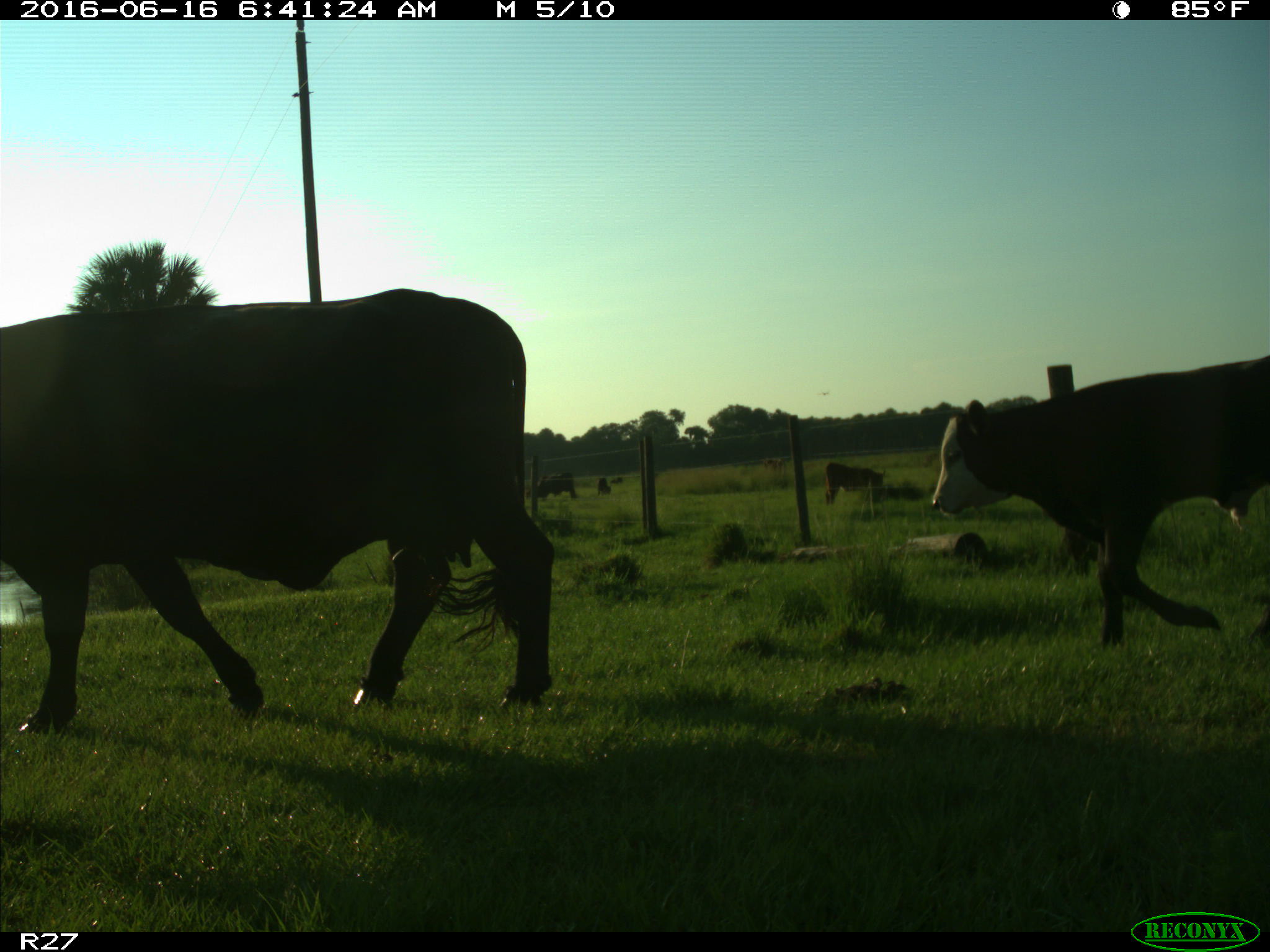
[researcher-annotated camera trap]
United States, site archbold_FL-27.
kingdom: Animalia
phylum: Chordata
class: Mammalia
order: Artiodactyla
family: Bovidae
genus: Bos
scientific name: Bos taurus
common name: domestic cow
Bos taurus (domestic cow).